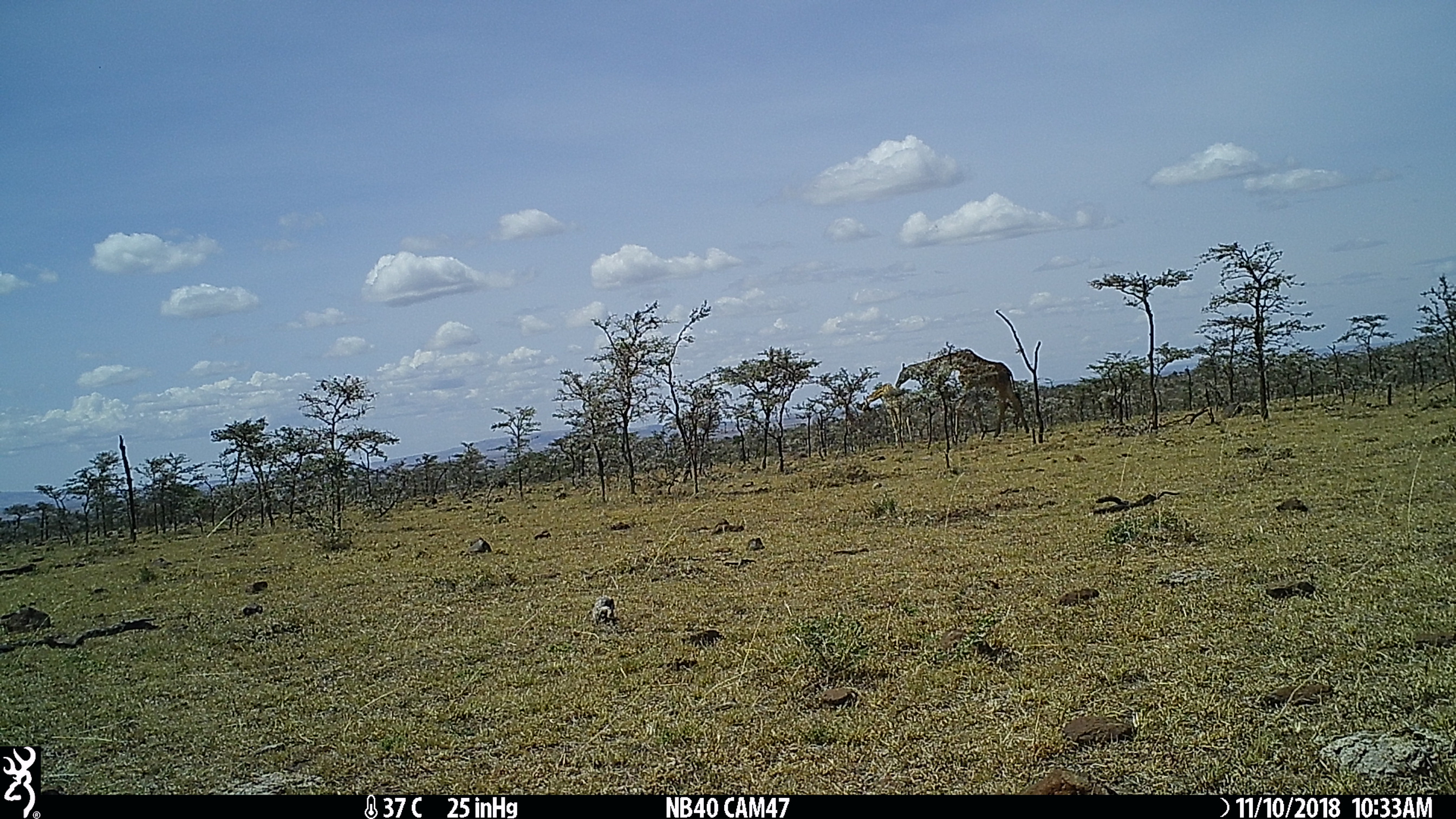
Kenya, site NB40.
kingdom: Animalia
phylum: Chordata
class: Mammalia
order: Artiodactyla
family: Giraffidae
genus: Giraffa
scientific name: Giraffa camelopardalis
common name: northern giraffe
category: giraffe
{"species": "giraffe (northern giraffe) (Giraffa camelopardalis)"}